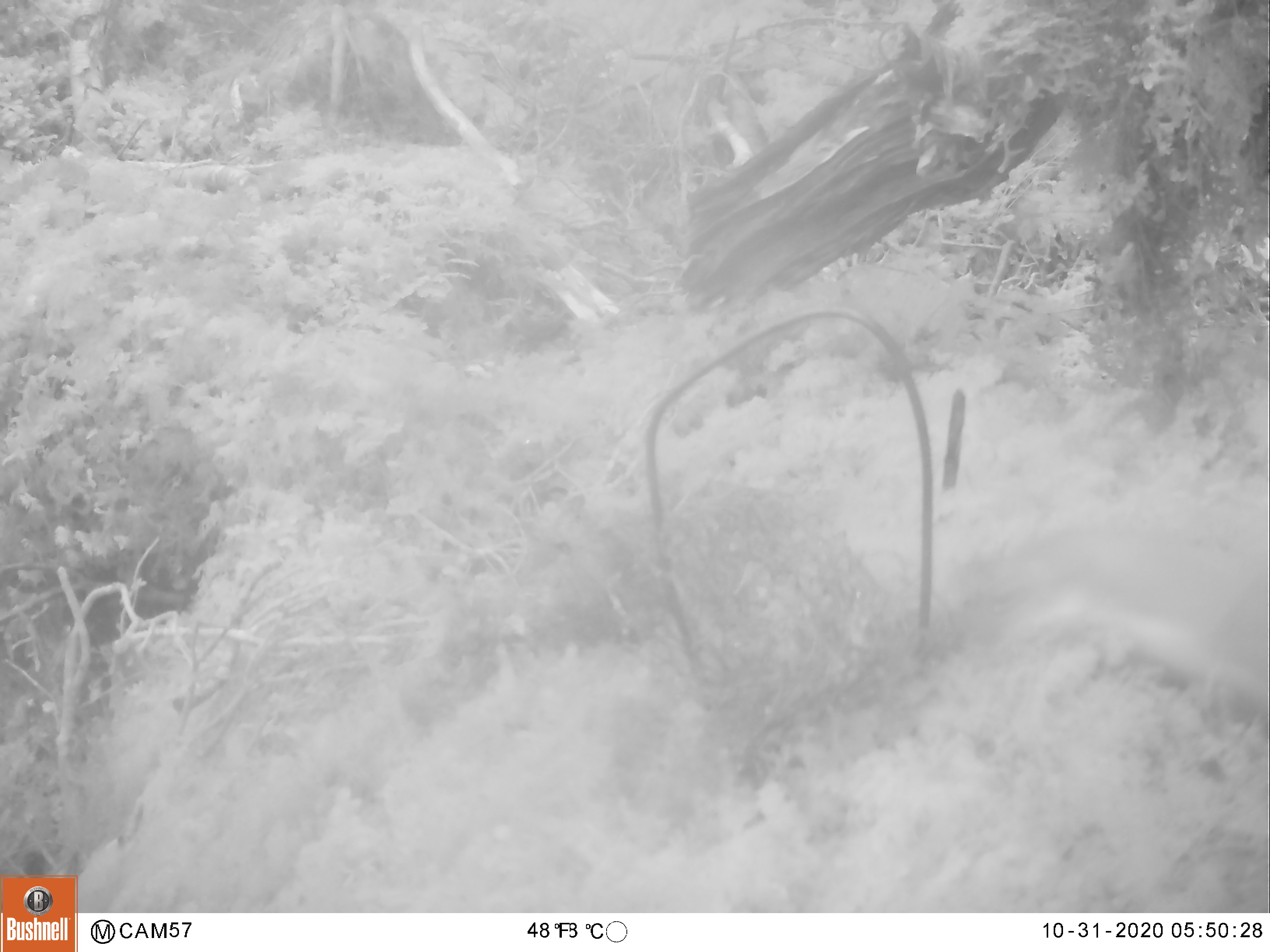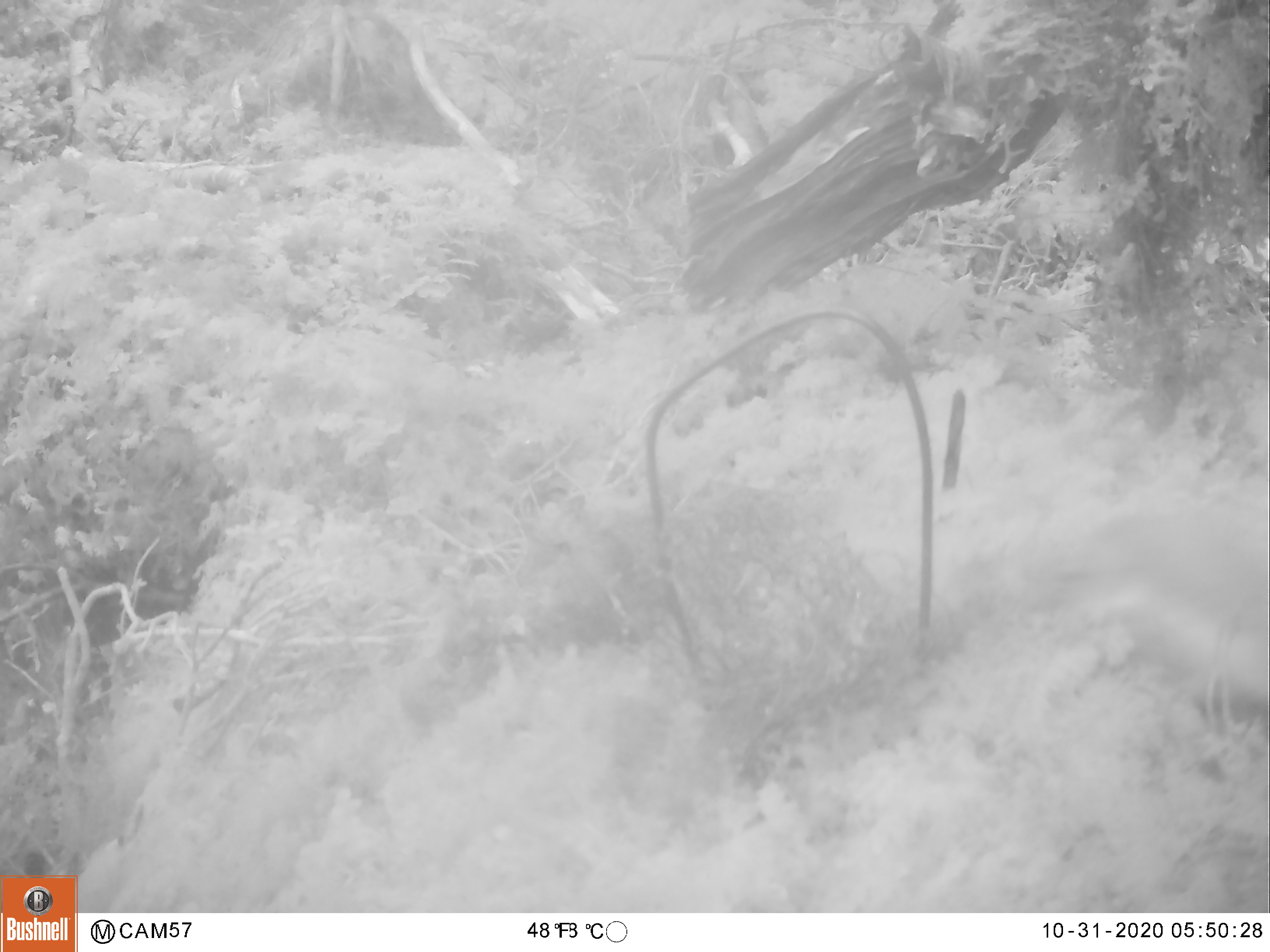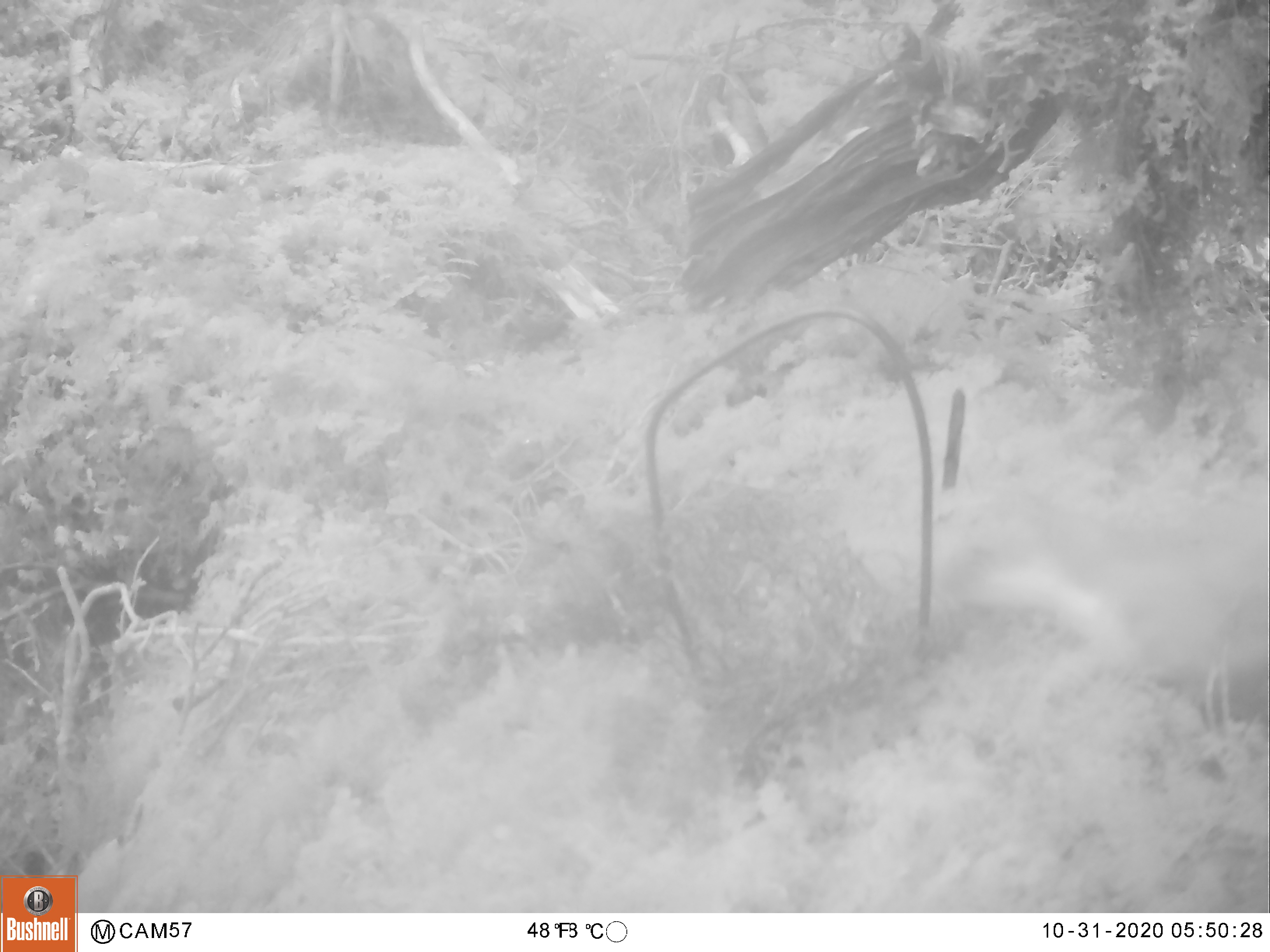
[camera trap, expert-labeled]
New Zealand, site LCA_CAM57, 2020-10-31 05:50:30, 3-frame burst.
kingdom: Animalia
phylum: Chordata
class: Mammalia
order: Carnivora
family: Mustelidae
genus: Mustela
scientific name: Mustela erminea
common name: stoat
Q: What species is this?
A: Stoat (Mustela erminea).